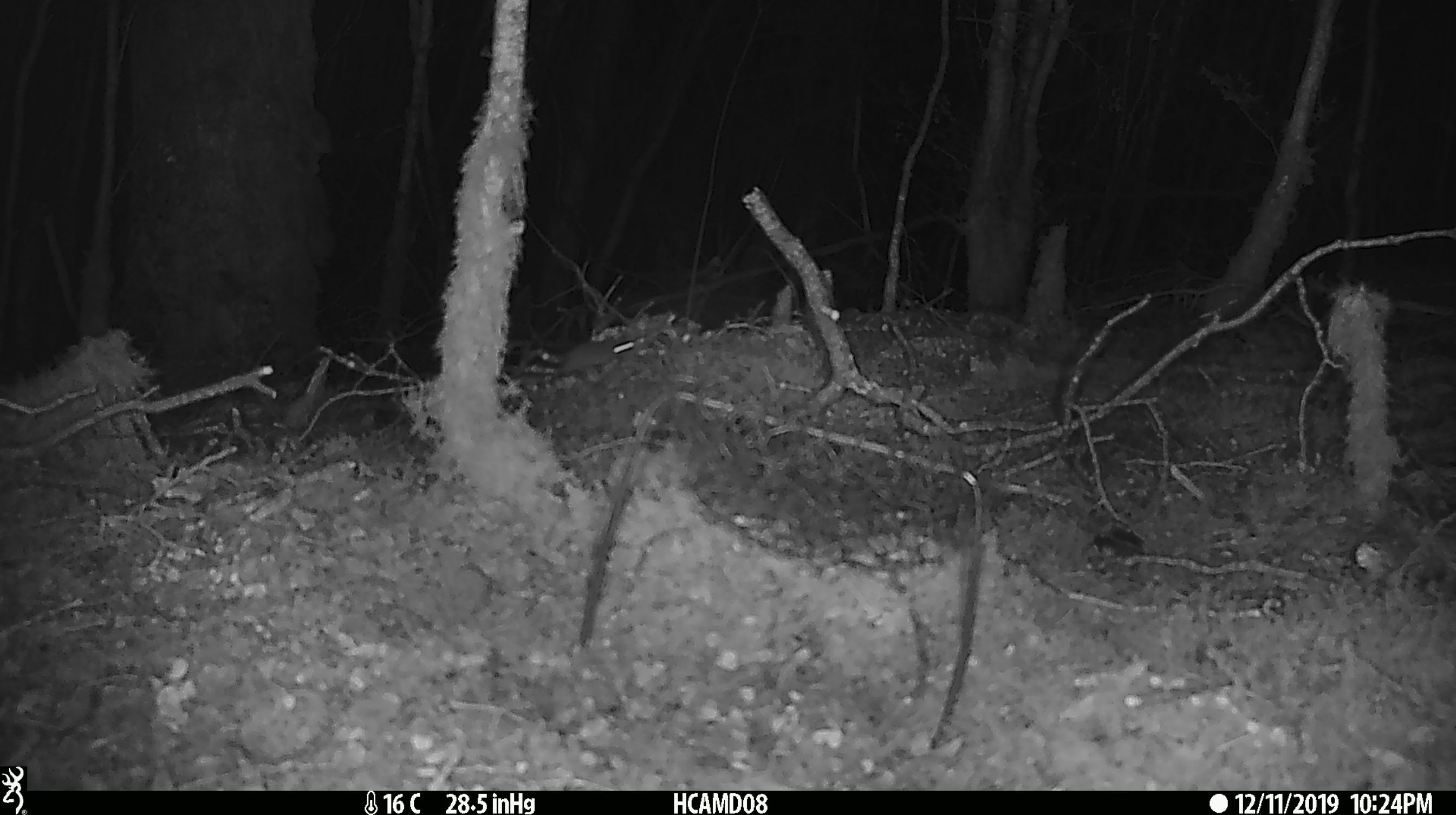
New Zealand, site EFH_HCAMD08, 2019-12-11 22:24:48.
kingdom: Animalia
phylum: Chordata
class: Mammalia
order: Rodentia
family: Muridae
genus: Mus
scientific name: Mus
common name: mouse